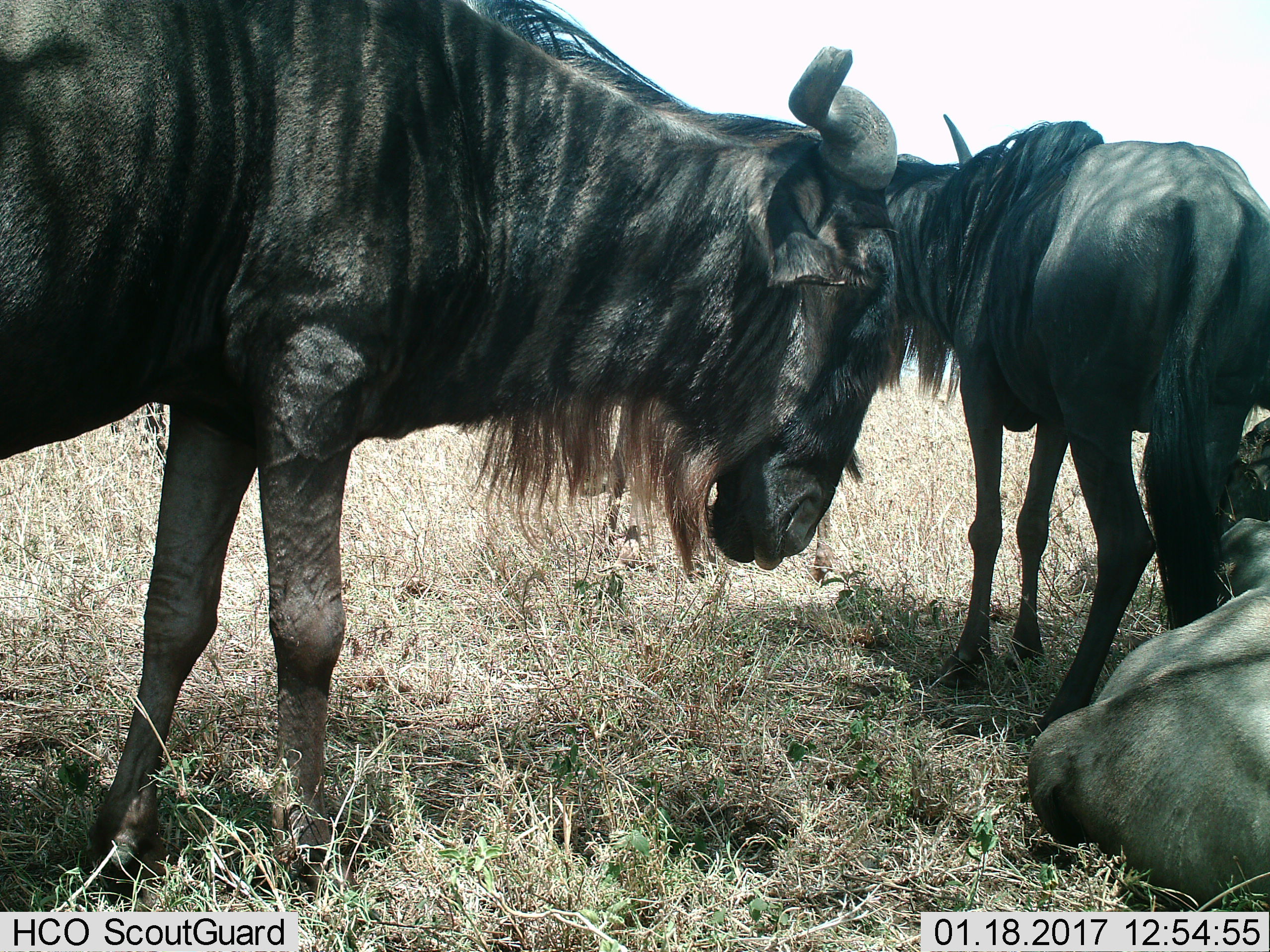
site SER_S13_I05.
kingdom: Animalia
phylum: Chordata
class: Mammalia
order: Artiodactyla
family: Bovidae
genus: Connochaetes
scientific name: Connochaetes taurinus taurinus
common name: blue wildebeest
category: wildebeestblue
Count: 4.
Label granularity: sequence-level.